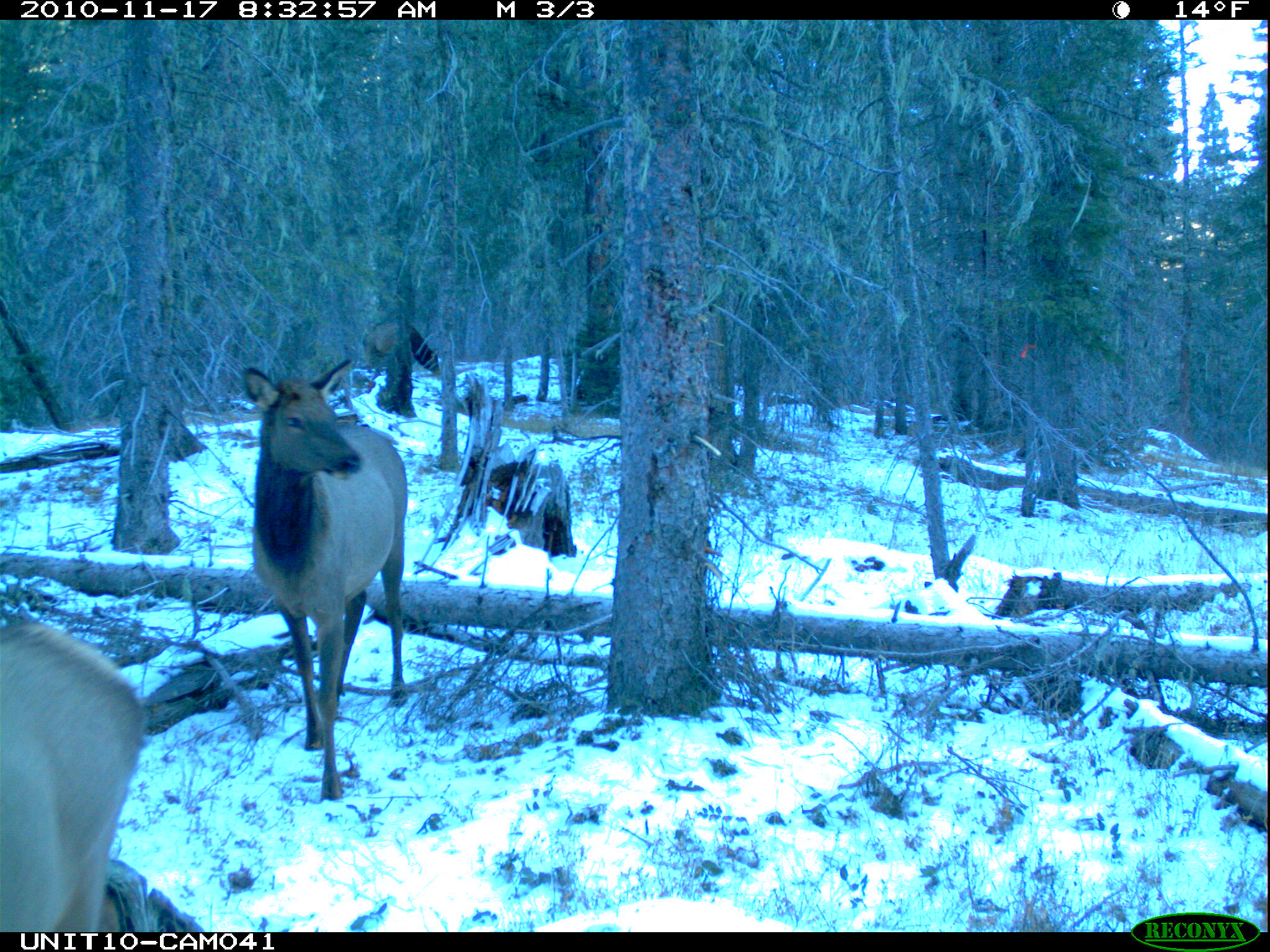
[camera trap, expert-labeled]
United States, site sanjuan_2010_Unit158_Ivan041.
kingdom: Animalia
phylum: Chordata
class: Mammalia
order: Artiodactyla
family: Cervidae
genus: Cervus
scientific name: Cervus elaphus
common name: red deer